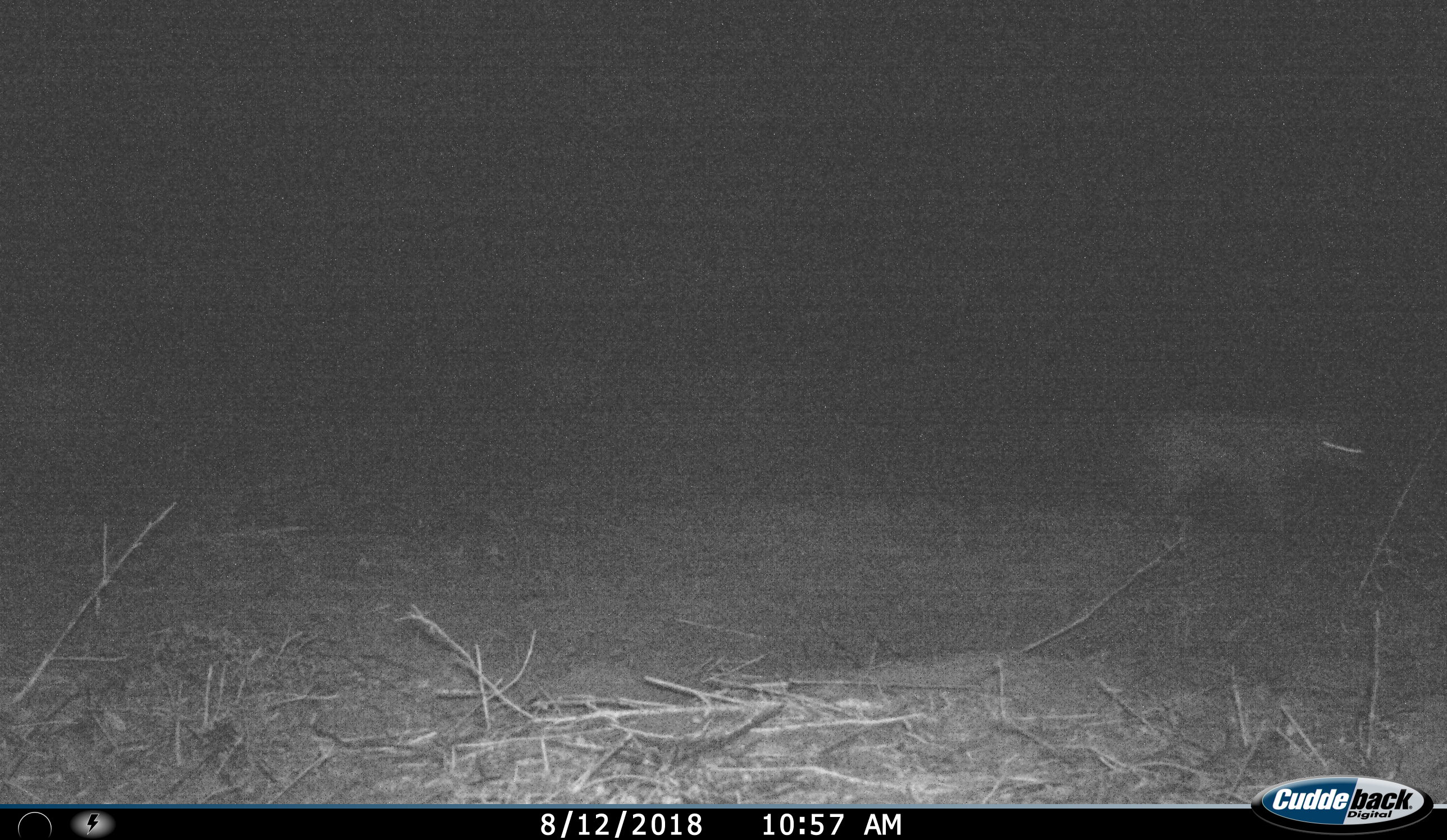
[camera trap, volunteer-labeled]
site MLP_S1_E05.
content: unidentified animal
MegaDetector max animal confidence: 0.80